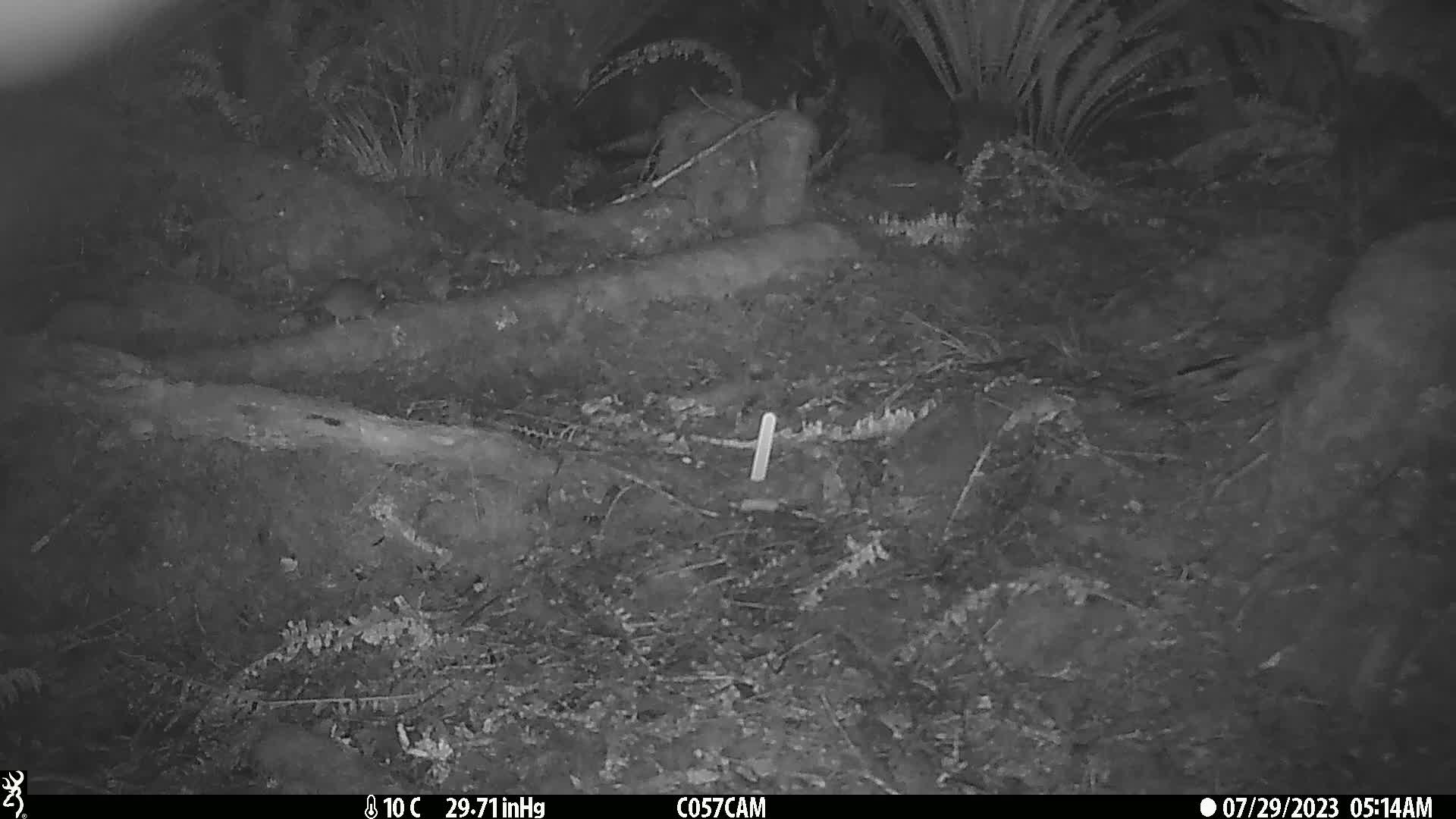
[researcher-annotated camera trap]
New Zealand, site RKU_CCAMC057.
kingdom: Animalia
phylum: Chordata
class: Mammalia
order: Rodentia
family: Muridae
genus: Rattus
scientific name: Rattus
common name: rat